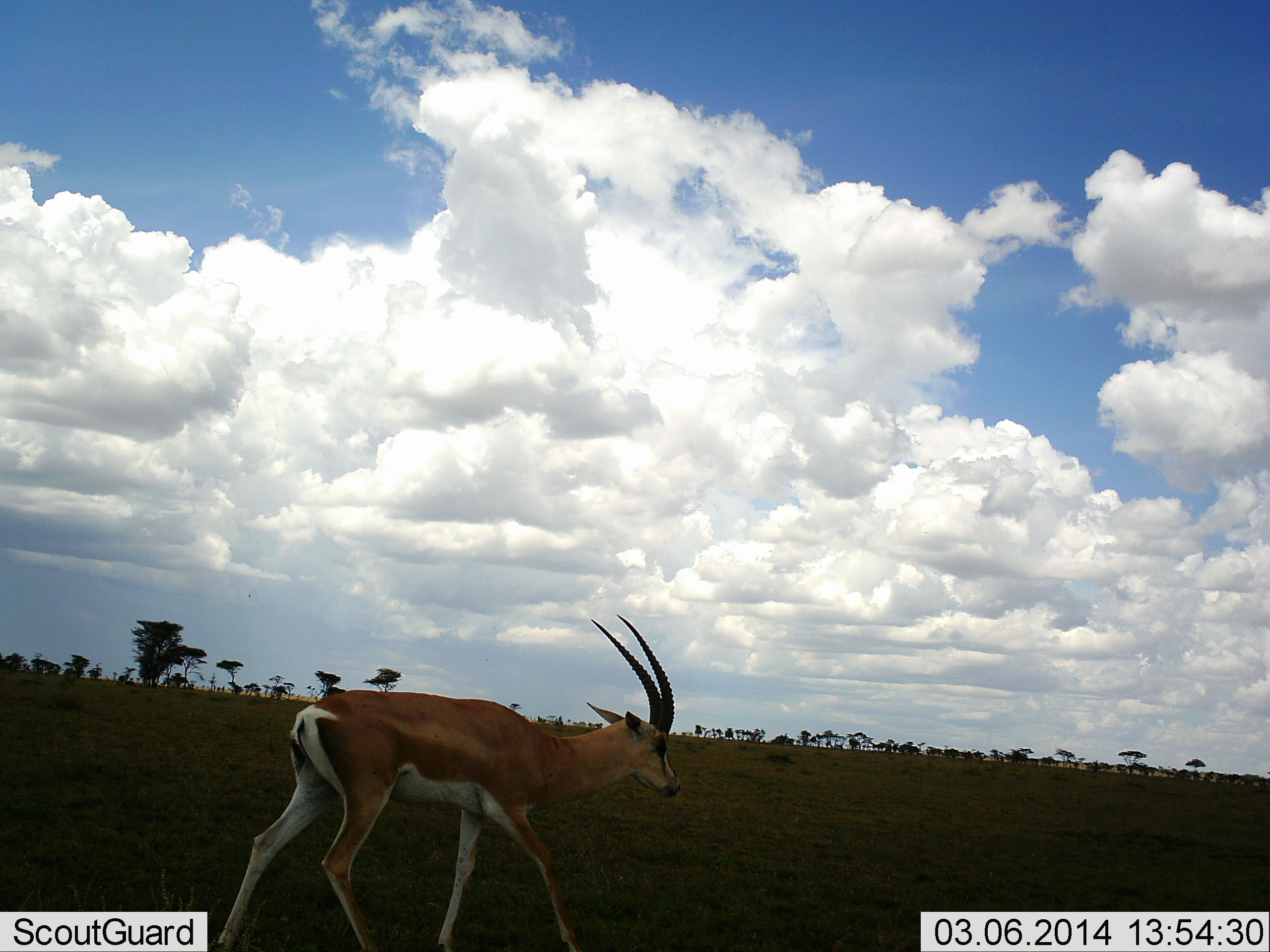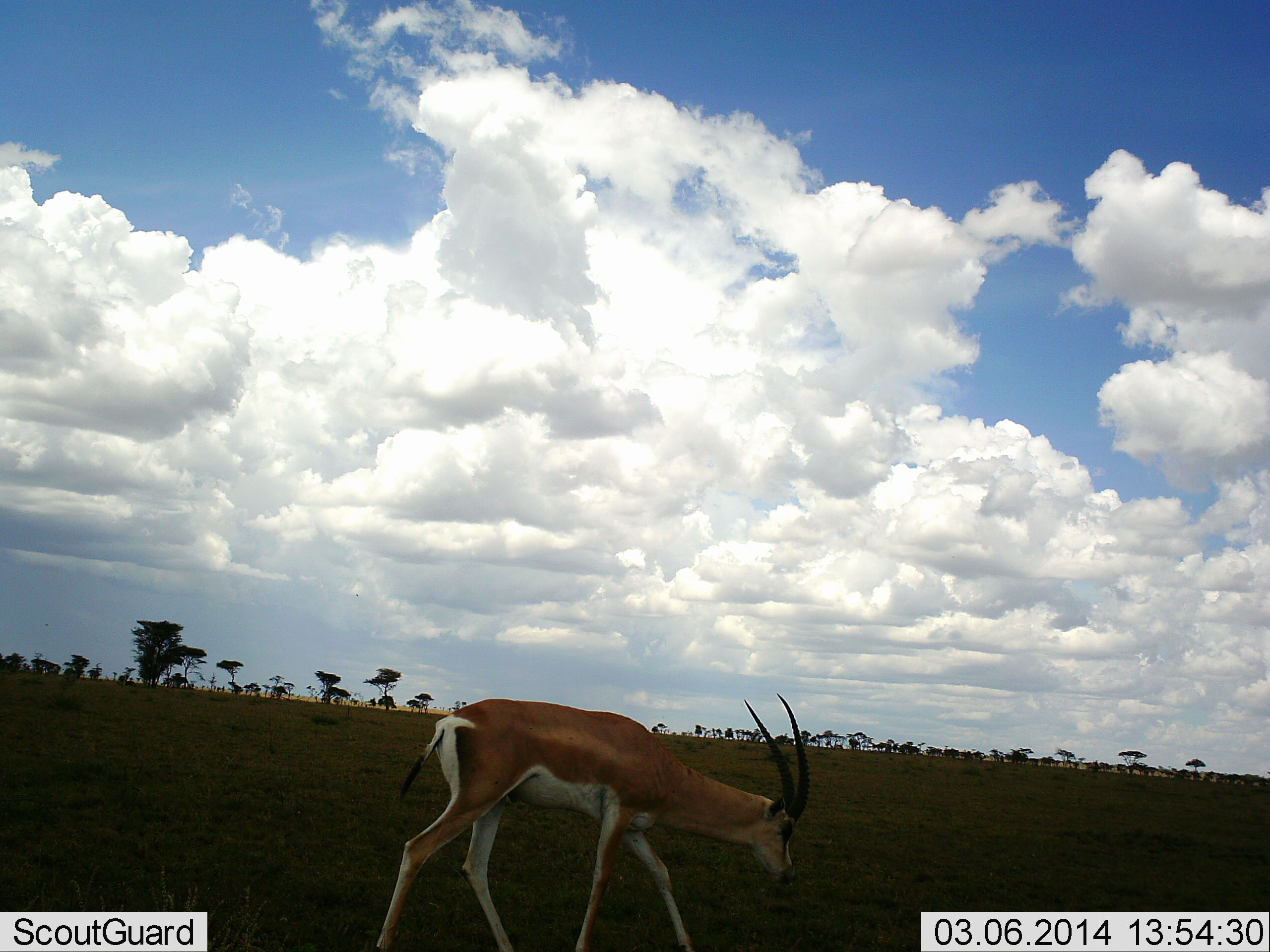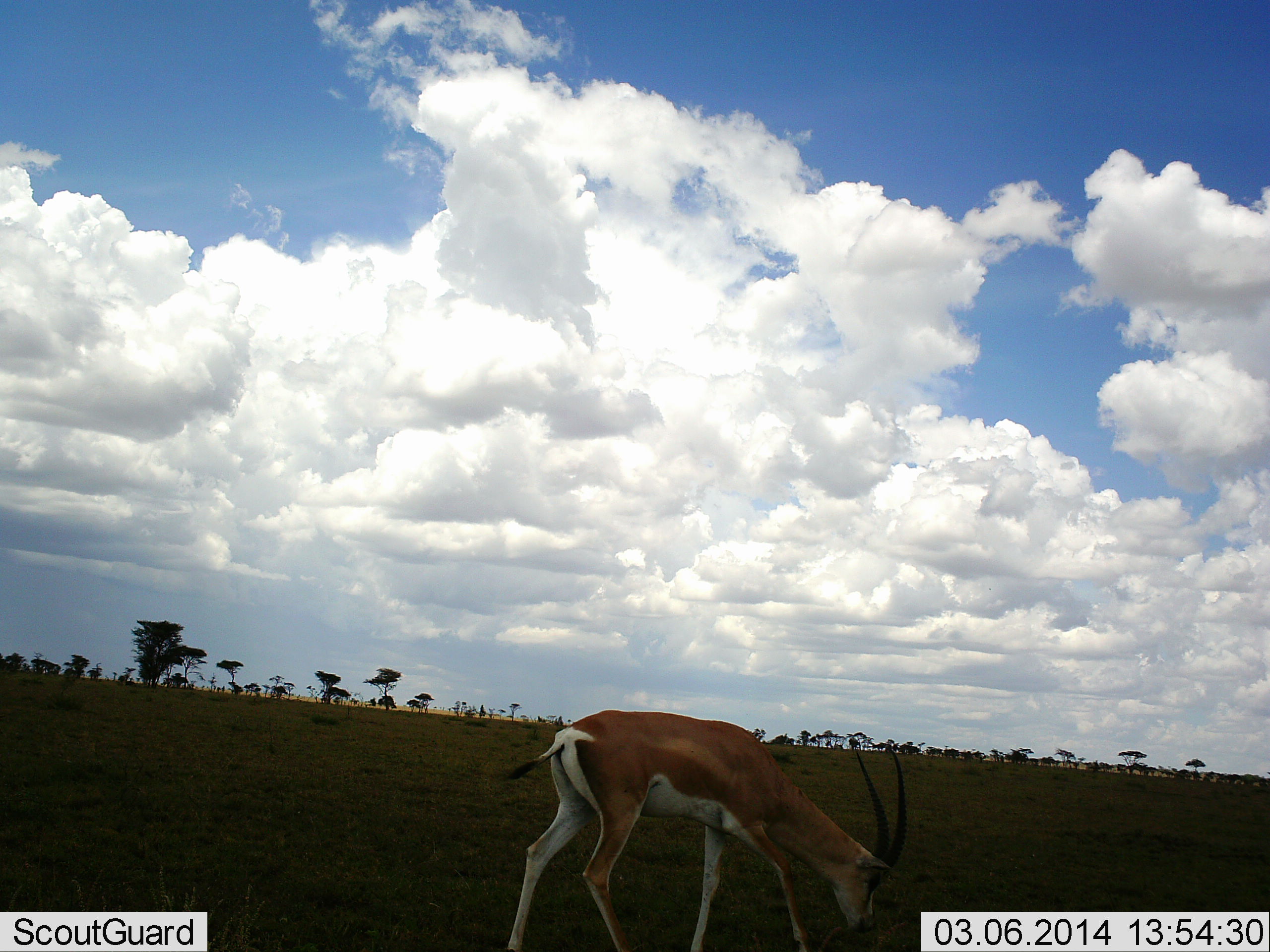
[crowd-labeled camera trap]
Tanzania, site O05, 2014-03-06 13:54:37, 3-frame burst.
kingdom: Animalia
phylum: Chordata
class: Mammalia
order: Artiodactyla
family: Bovidae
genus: Nanger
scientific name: Nanger granti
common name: grant's gazelle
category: gazellegrants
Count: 1.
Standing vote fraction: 10%.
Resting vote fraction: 0%.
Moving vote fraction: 80%.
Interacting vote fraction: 0%.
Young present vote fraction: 0%.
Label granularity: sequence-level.